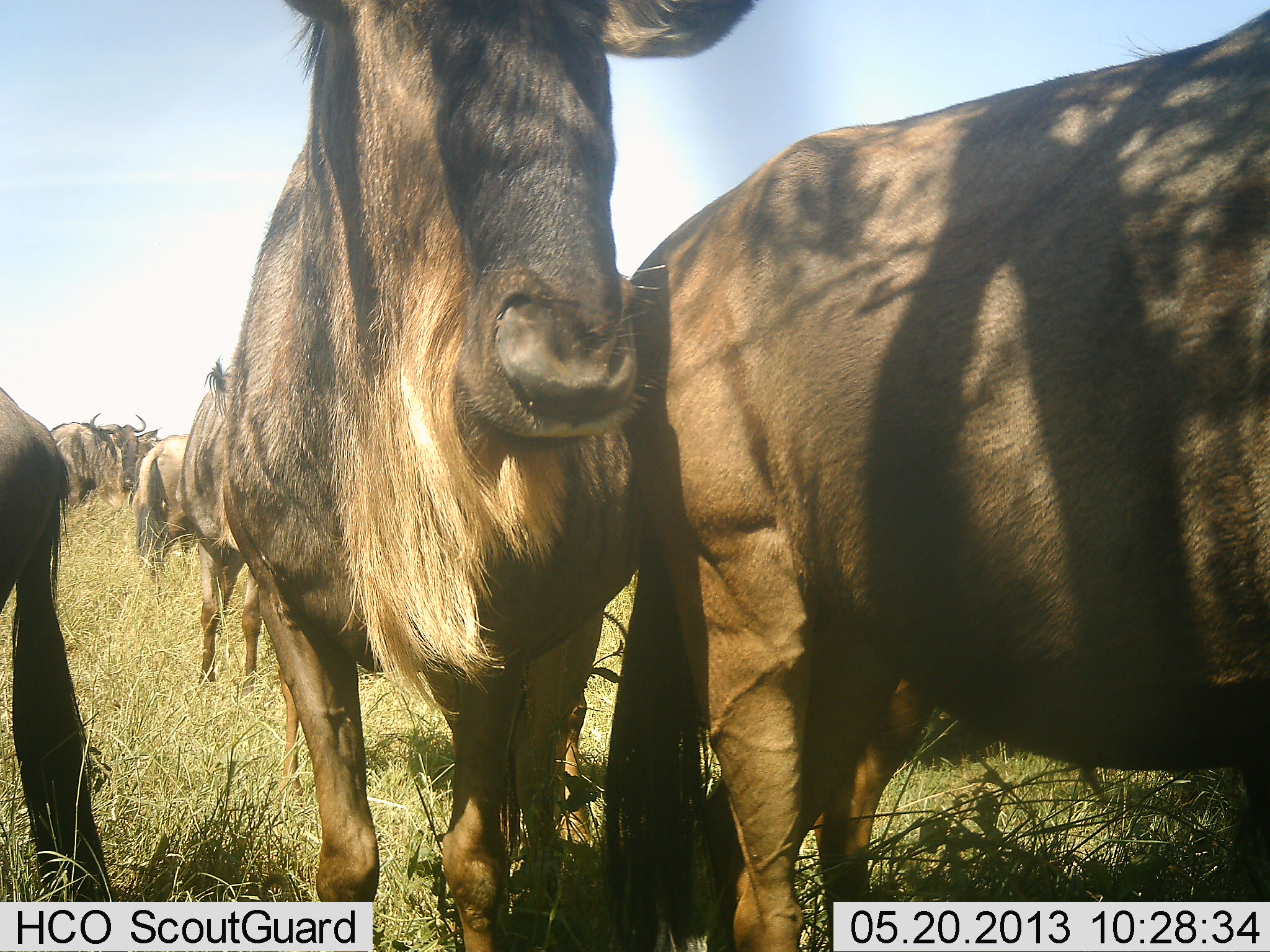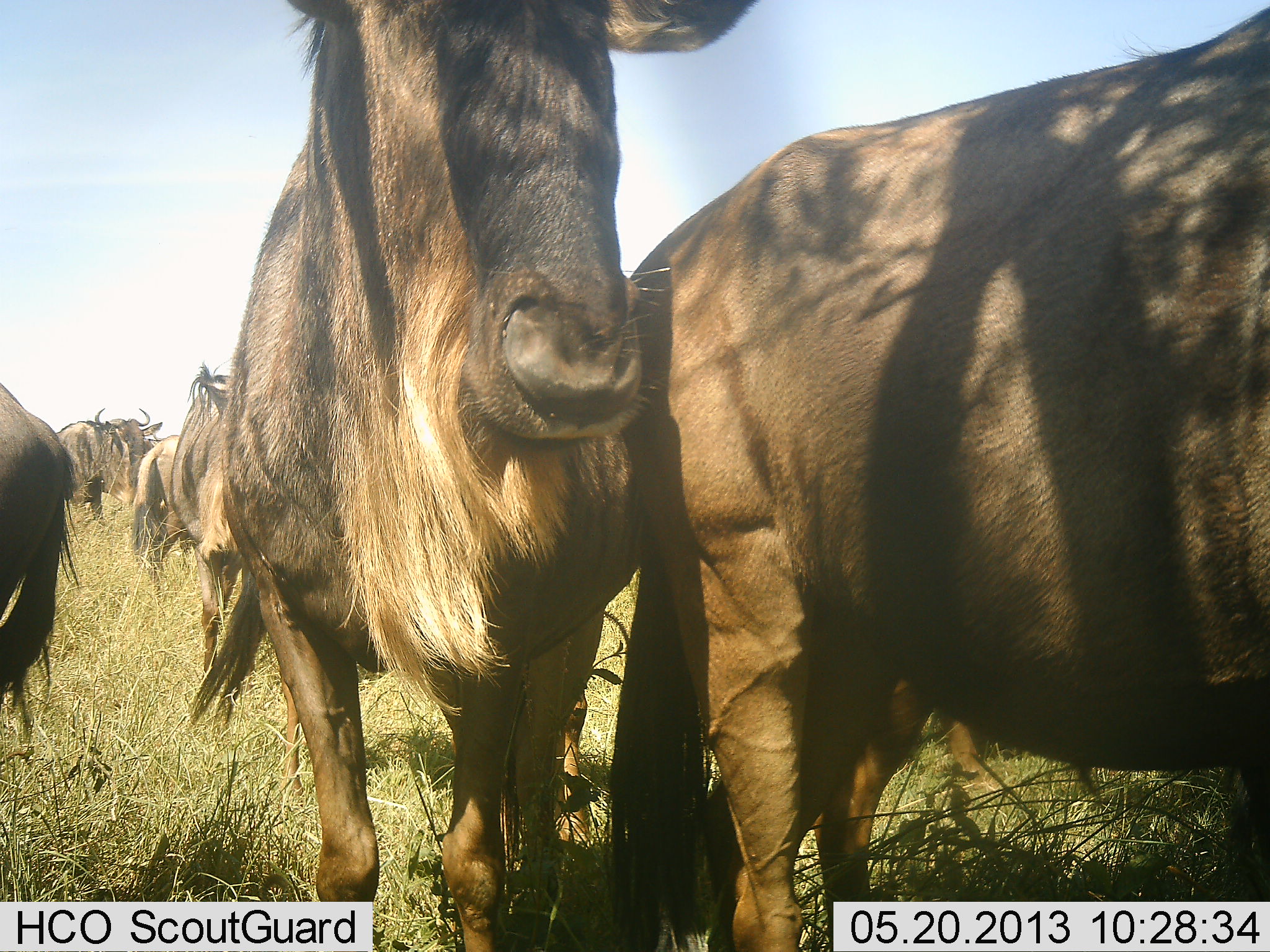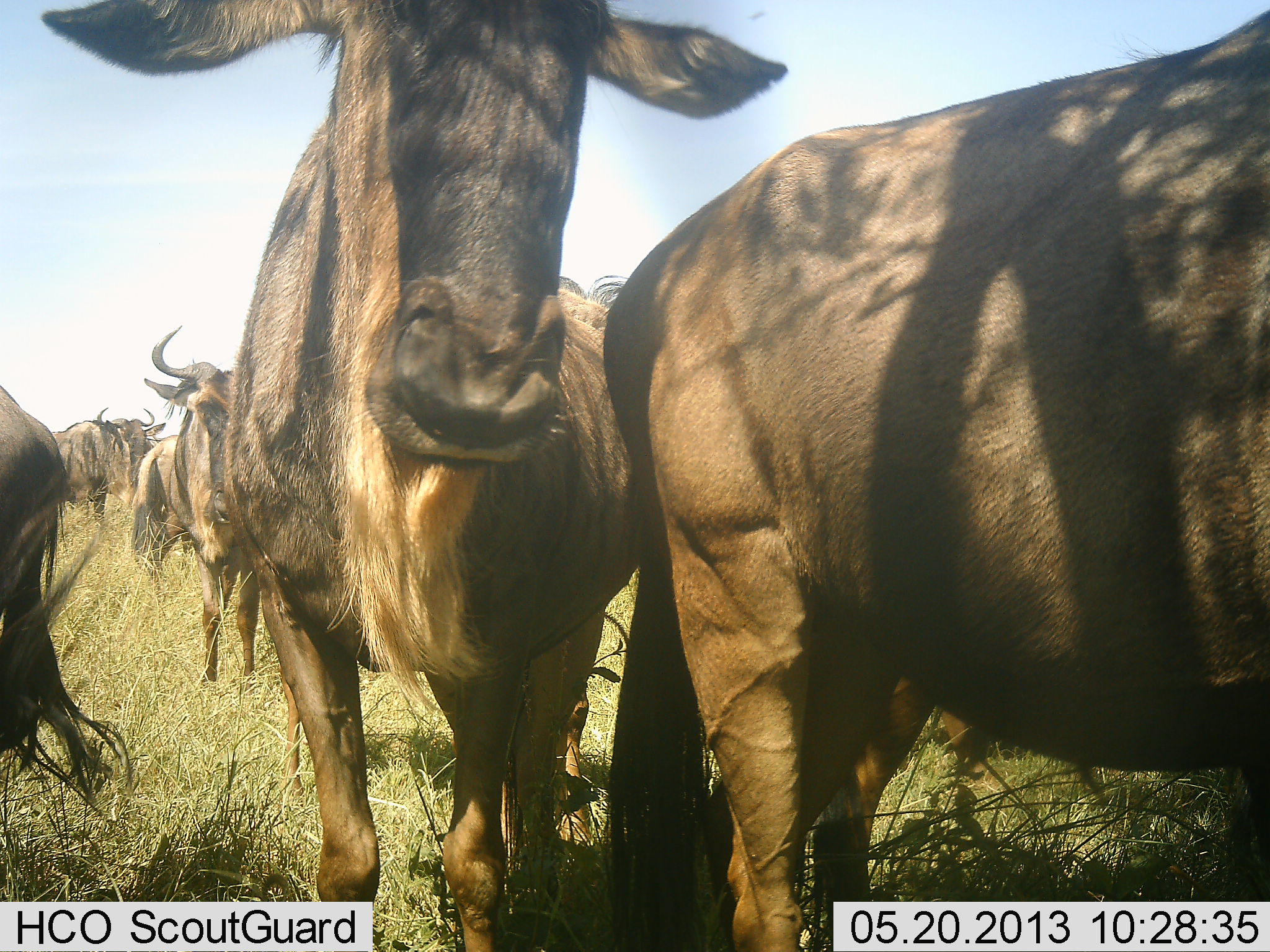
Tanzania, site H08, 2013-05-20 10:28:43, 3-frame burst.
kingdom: Animalia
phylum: Chordata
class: Mammalia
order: Artiodactyla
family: Bovidae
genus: Connochaetes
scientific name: Connochaetes taurinus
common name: blue wildebeest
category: wildebeest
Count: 7.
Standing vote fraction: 74%.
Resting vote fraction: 5%.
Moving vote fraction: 26%.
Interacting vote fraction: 21%.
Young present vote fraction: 5%.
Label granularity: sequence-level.